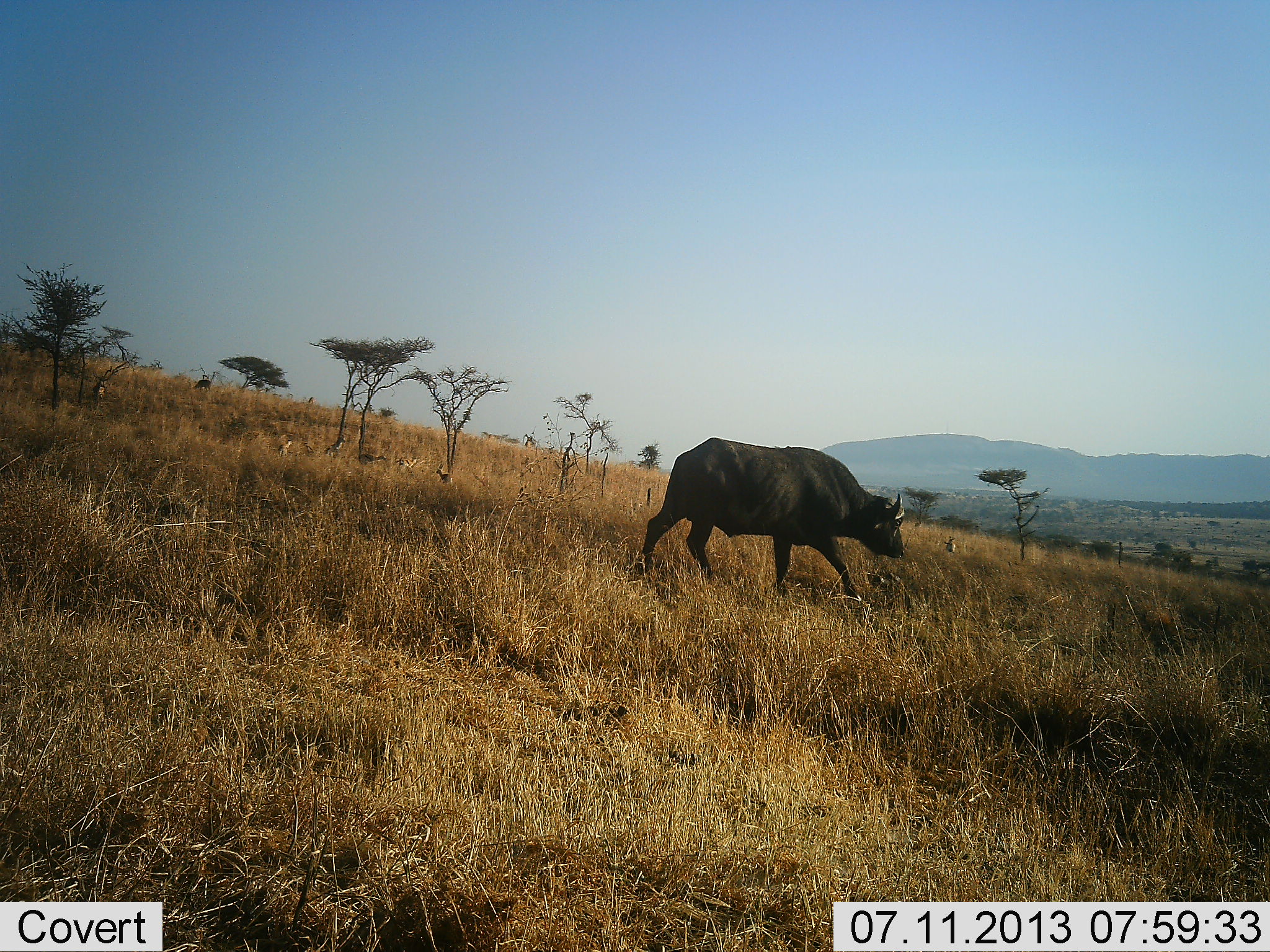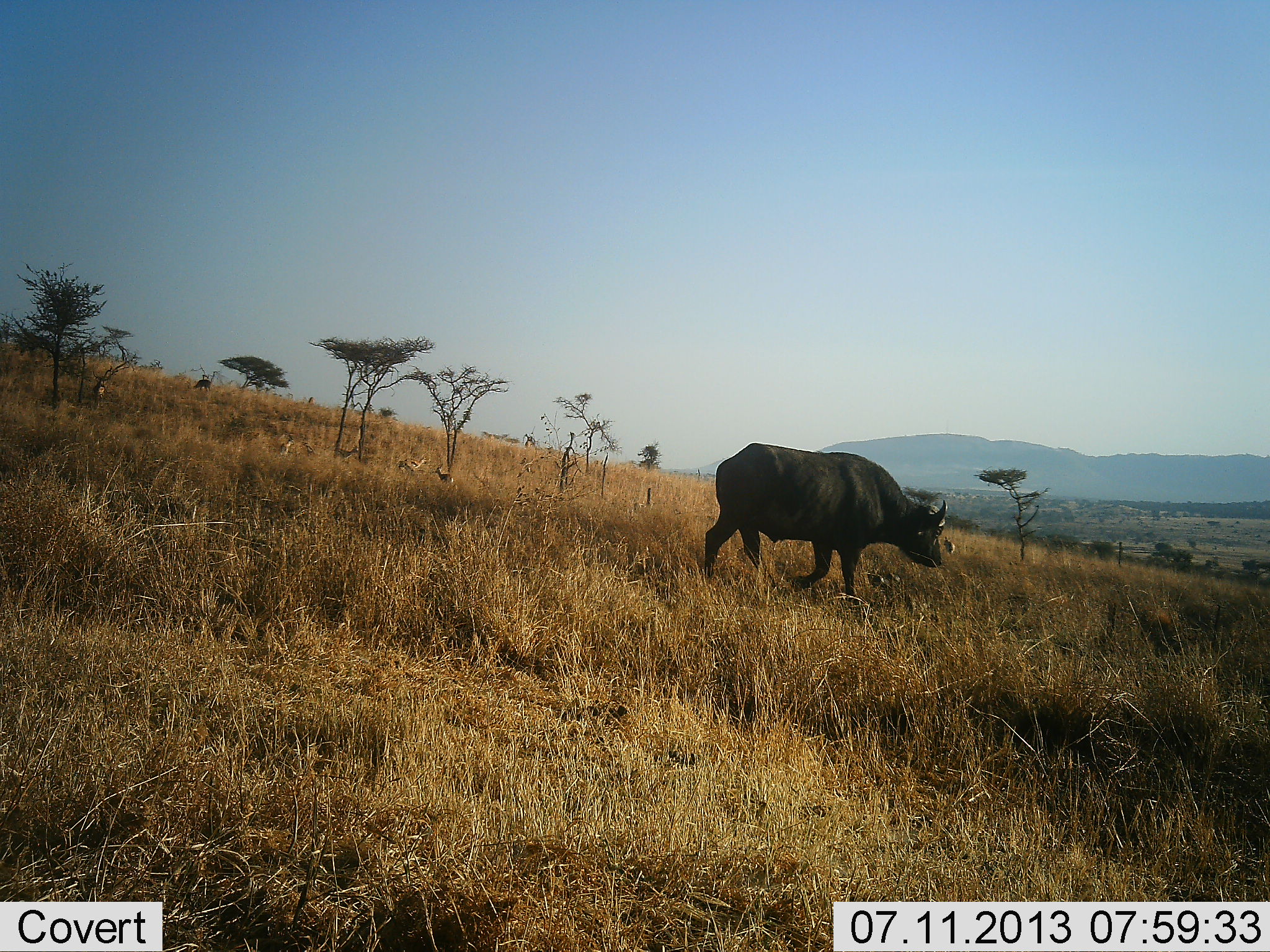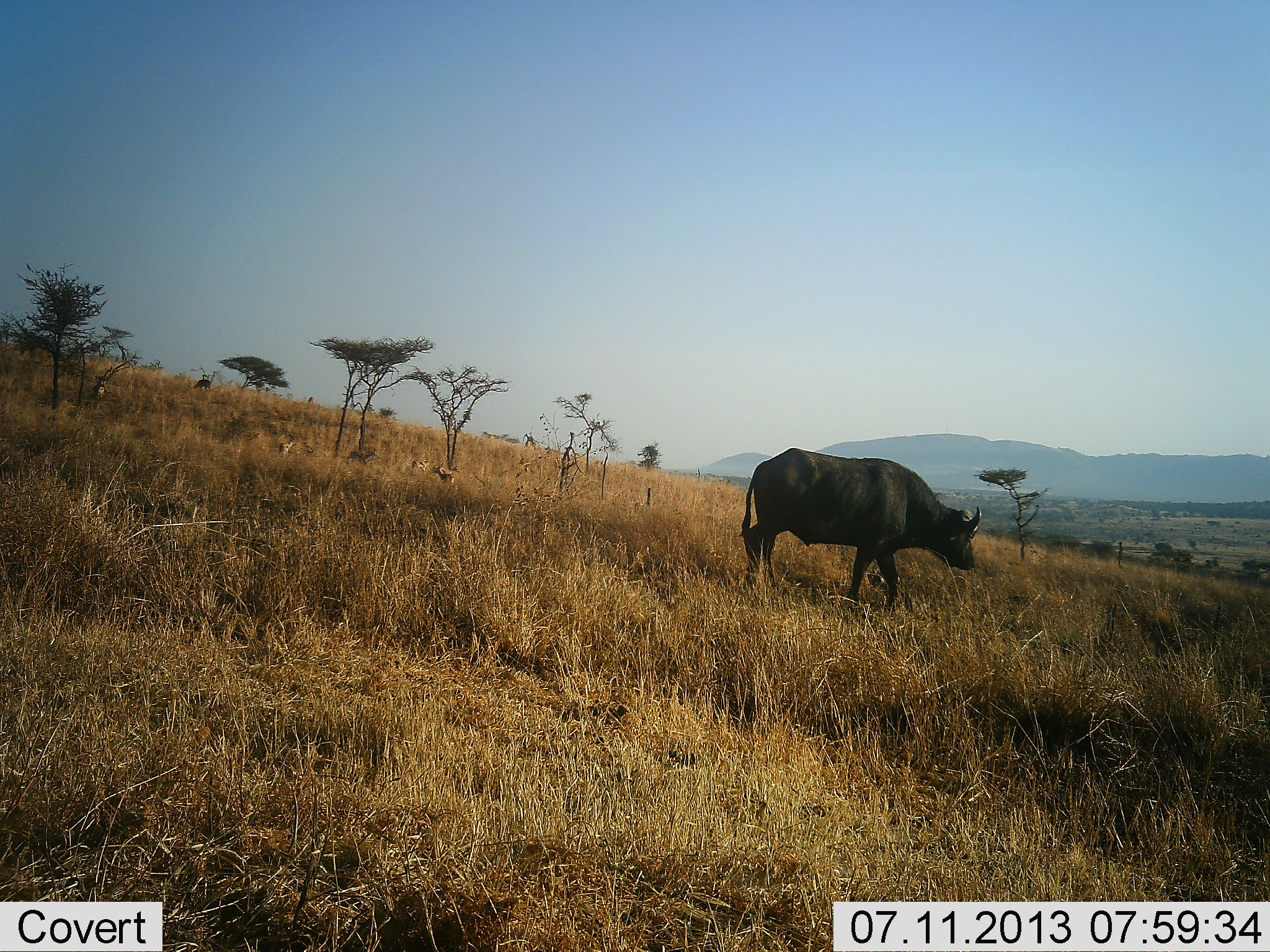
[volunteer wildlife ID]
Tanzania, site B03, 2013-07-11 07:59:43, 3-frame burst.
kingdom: Animalia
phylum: Chordata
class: Mammalia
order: Artiodactyla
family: Bovidae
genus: Syncerus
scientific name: Syncerus caffer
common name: cape buffalo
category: buffalo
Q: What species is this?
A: Buffalo (cape buffalo) (Syncerus caffer).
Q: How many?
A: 1.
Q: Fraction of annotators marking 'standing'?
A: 4%.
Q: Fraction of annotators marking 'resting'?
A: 0%.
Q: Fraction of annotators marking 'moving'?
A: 100%.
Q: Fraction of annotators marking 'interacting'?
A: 0%.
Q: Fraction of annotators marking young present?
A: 0%.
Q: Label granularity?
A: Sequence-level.